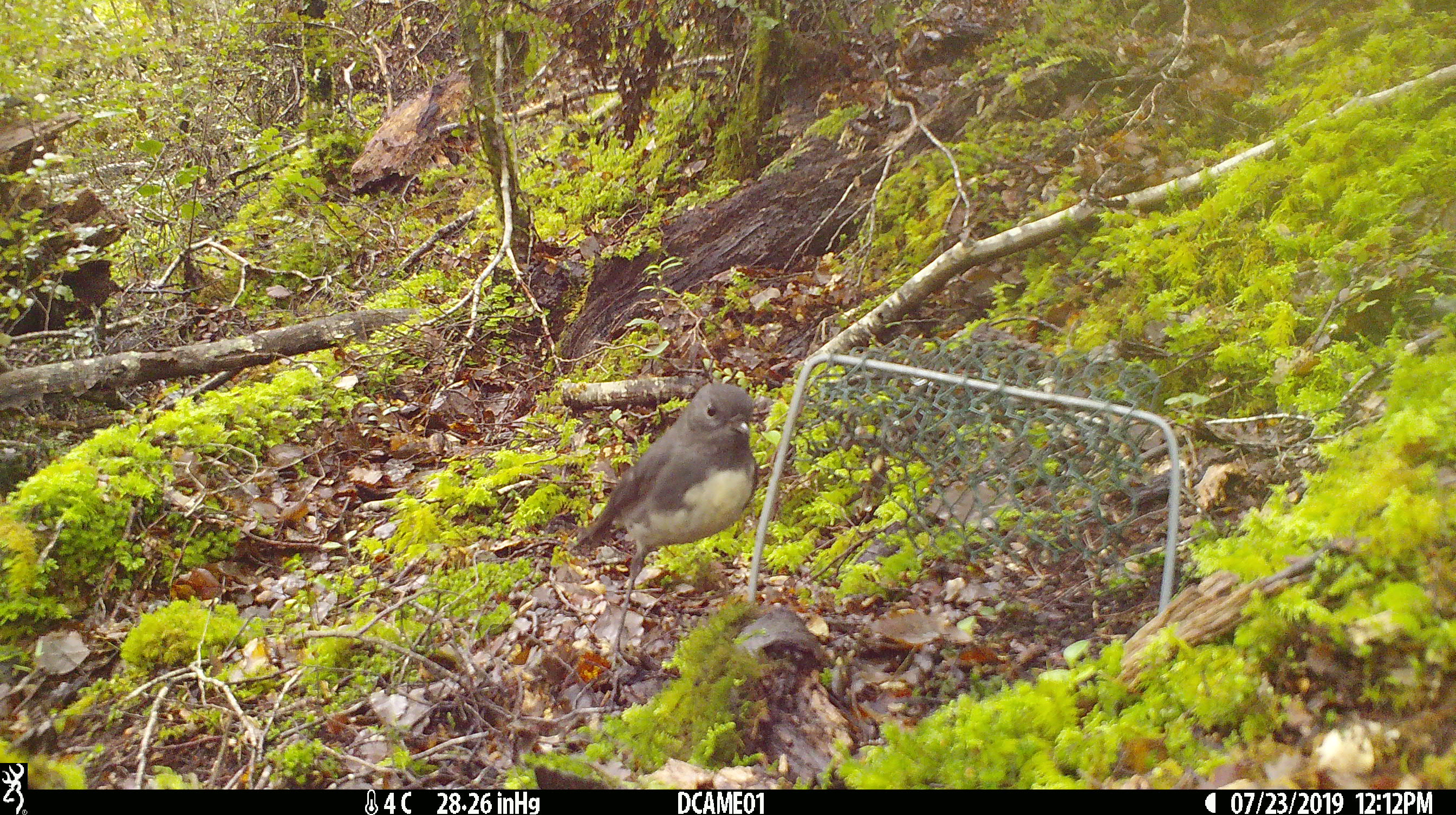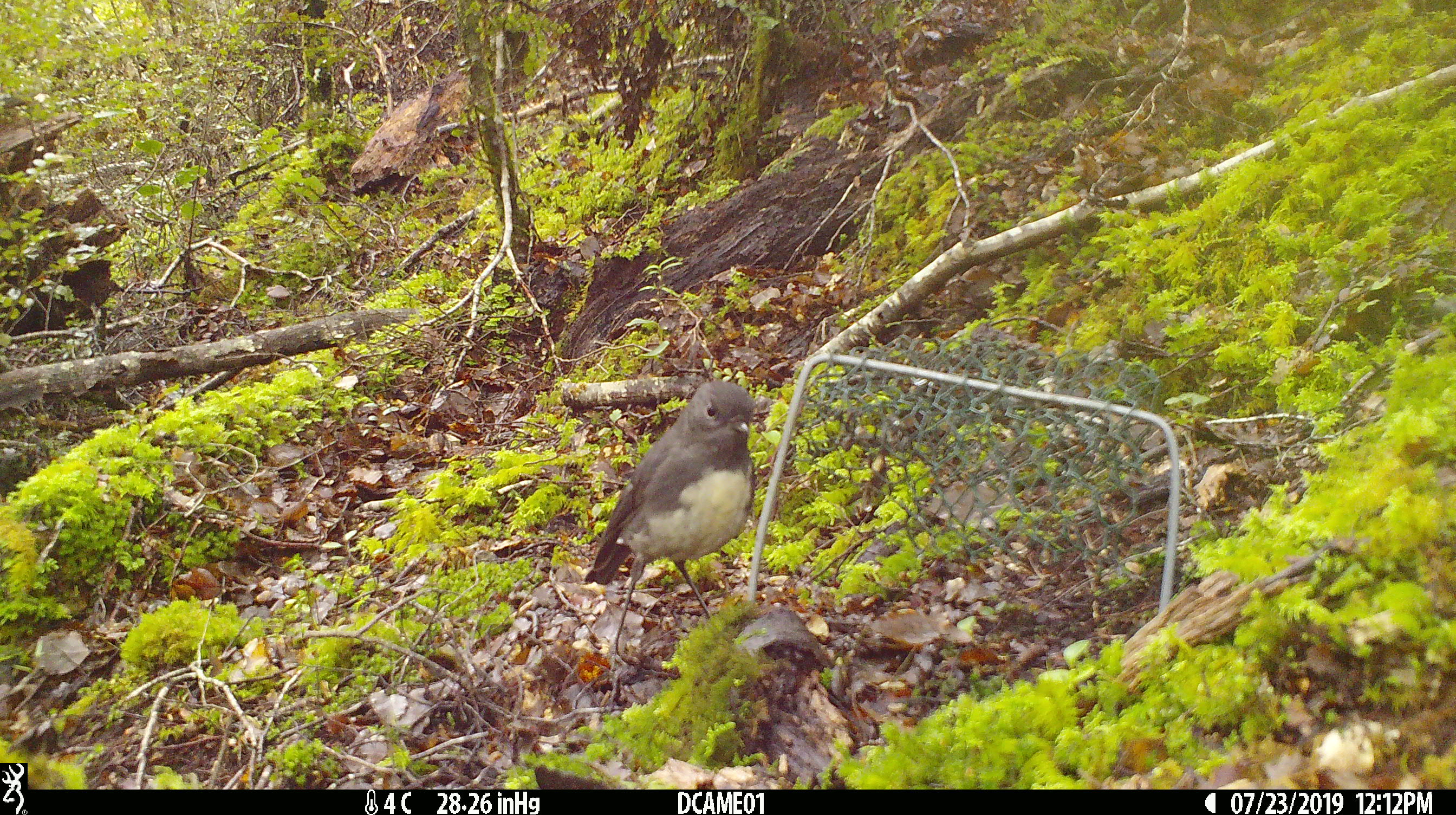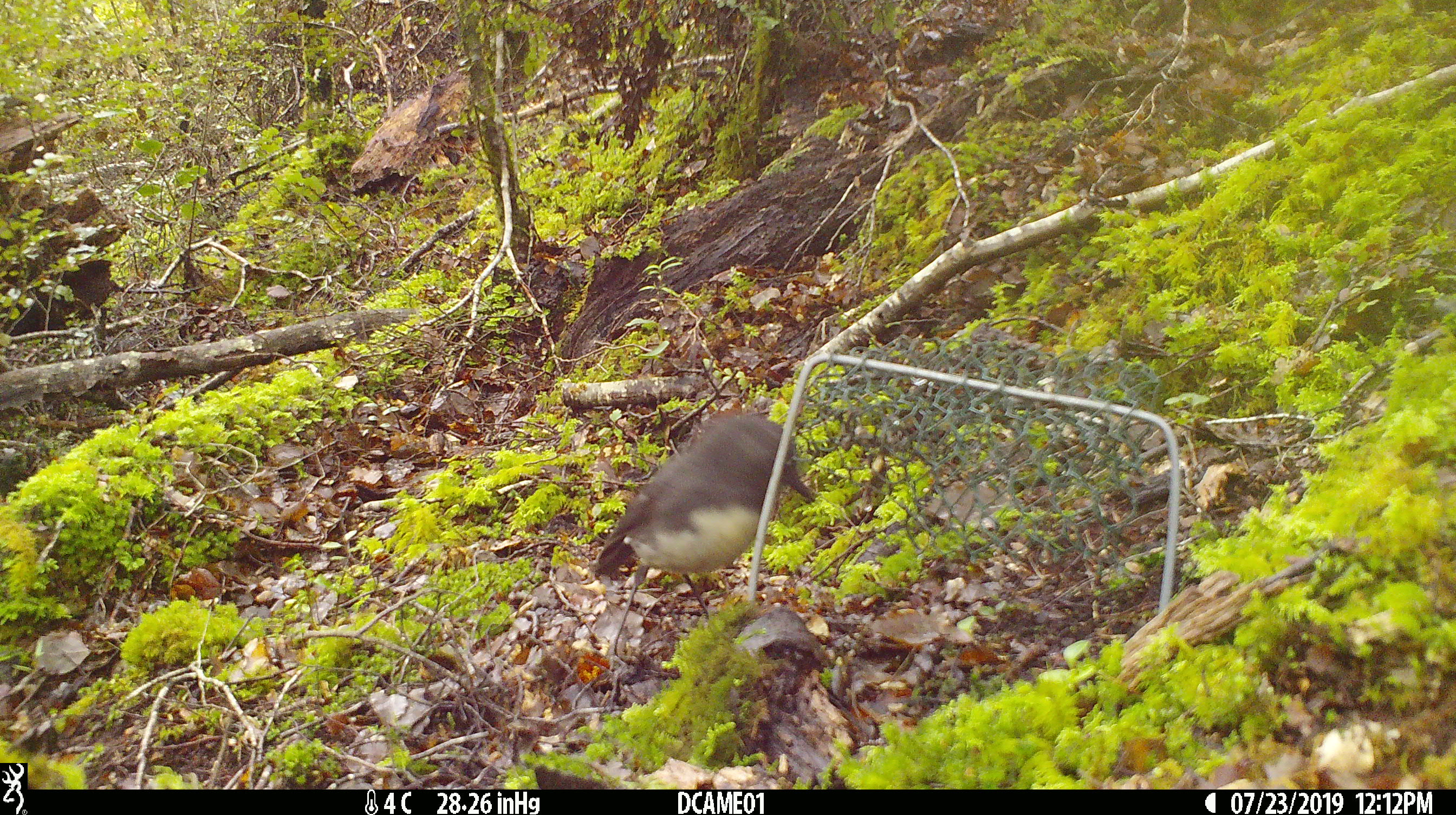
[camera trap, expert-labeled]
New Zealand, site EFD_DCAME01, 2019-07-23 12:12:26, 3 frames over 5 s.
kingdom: Animalia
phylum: Chordata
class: Aves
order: Passeriformes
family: Petroicidae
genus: Petroica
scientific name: Petroica australis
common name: new zealand robin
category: robin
Robin (new zealand robin) (Petroica australis).